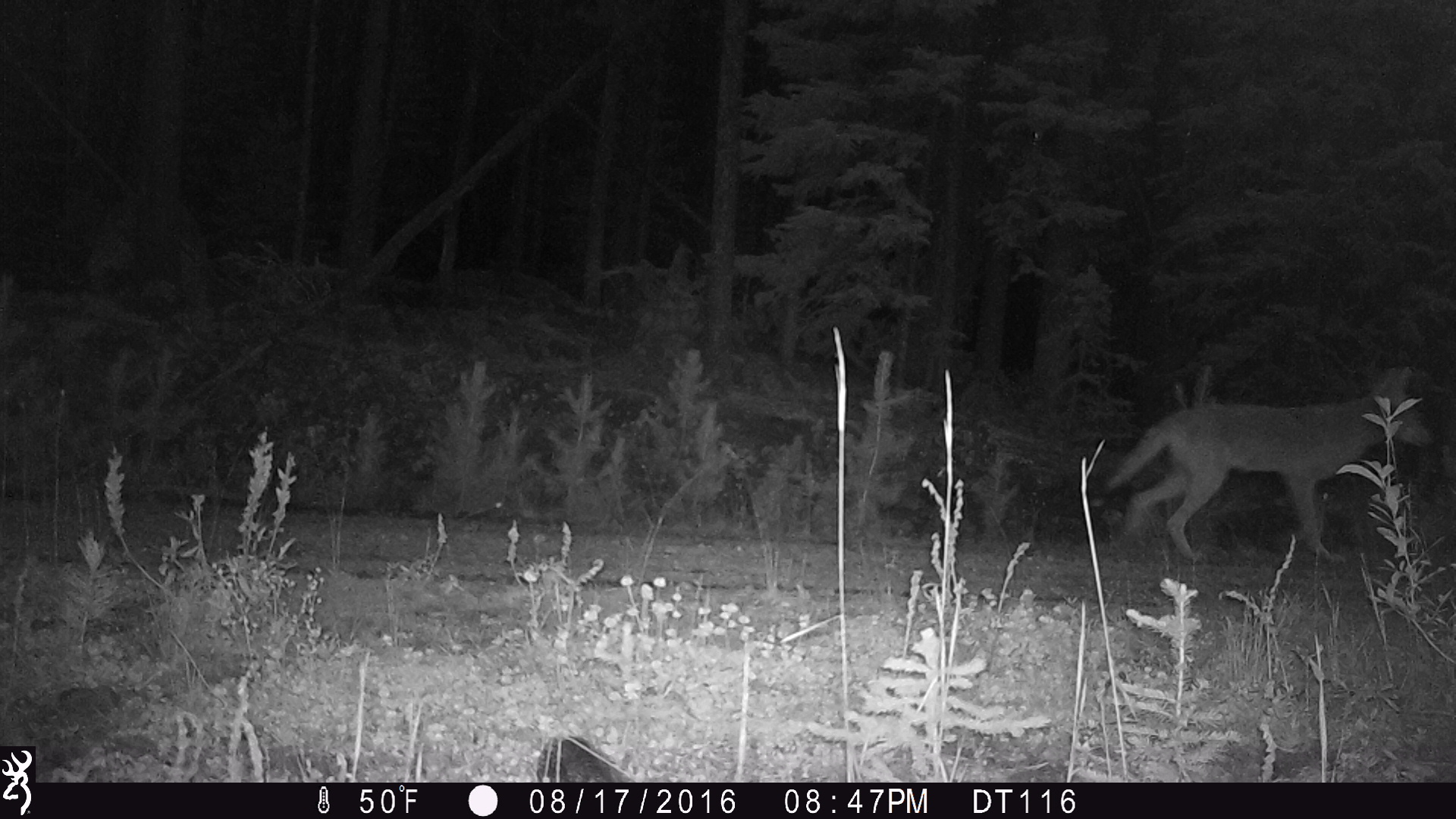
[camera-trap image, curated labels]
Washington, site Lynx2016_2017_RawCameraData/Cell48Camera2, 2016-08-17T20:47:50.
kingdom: Animalia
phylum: Chordata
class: Mammalia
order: Carnivora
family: Canidae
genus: Canis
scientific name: Canis latrans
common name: coyote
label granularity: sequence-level